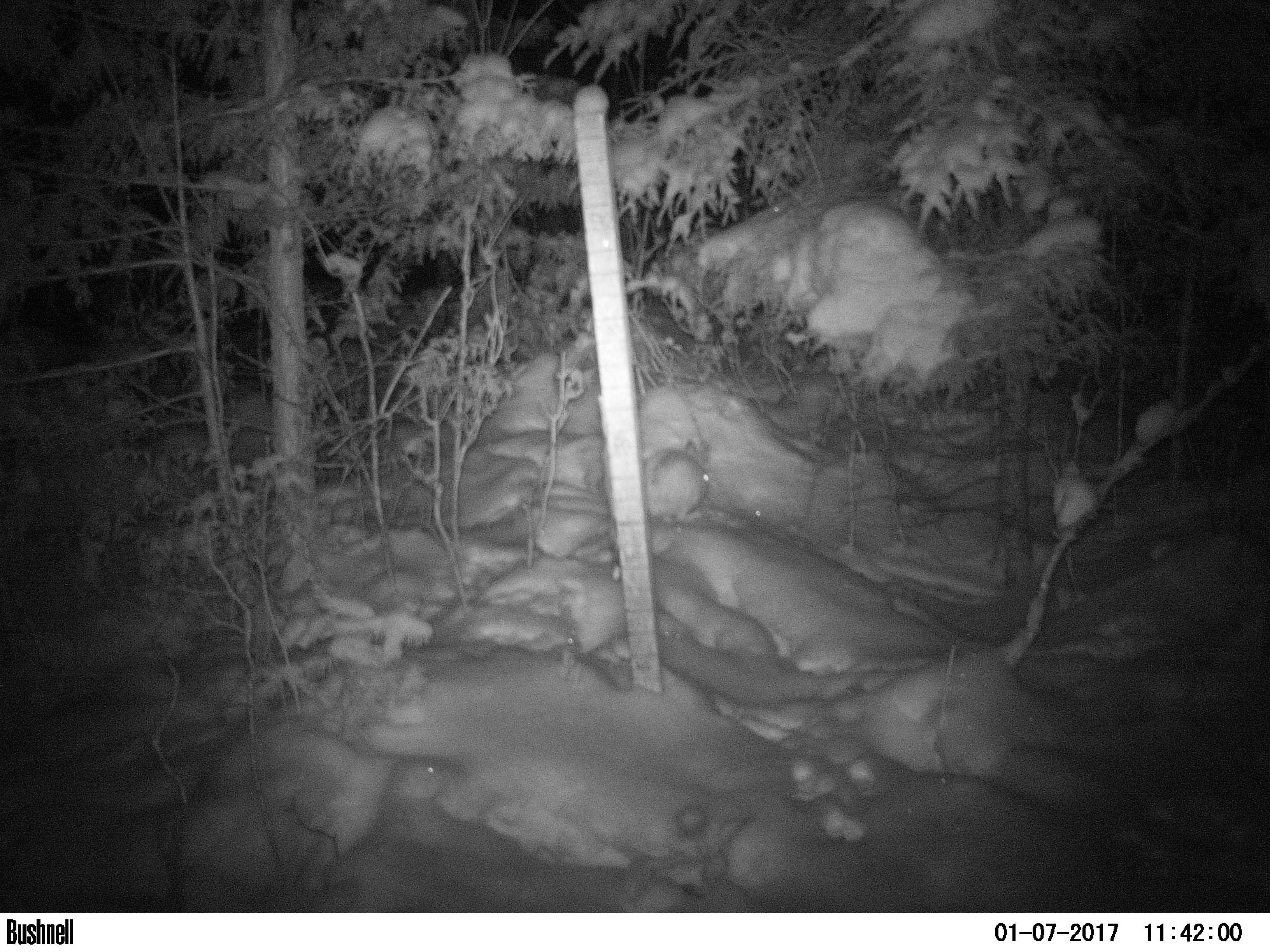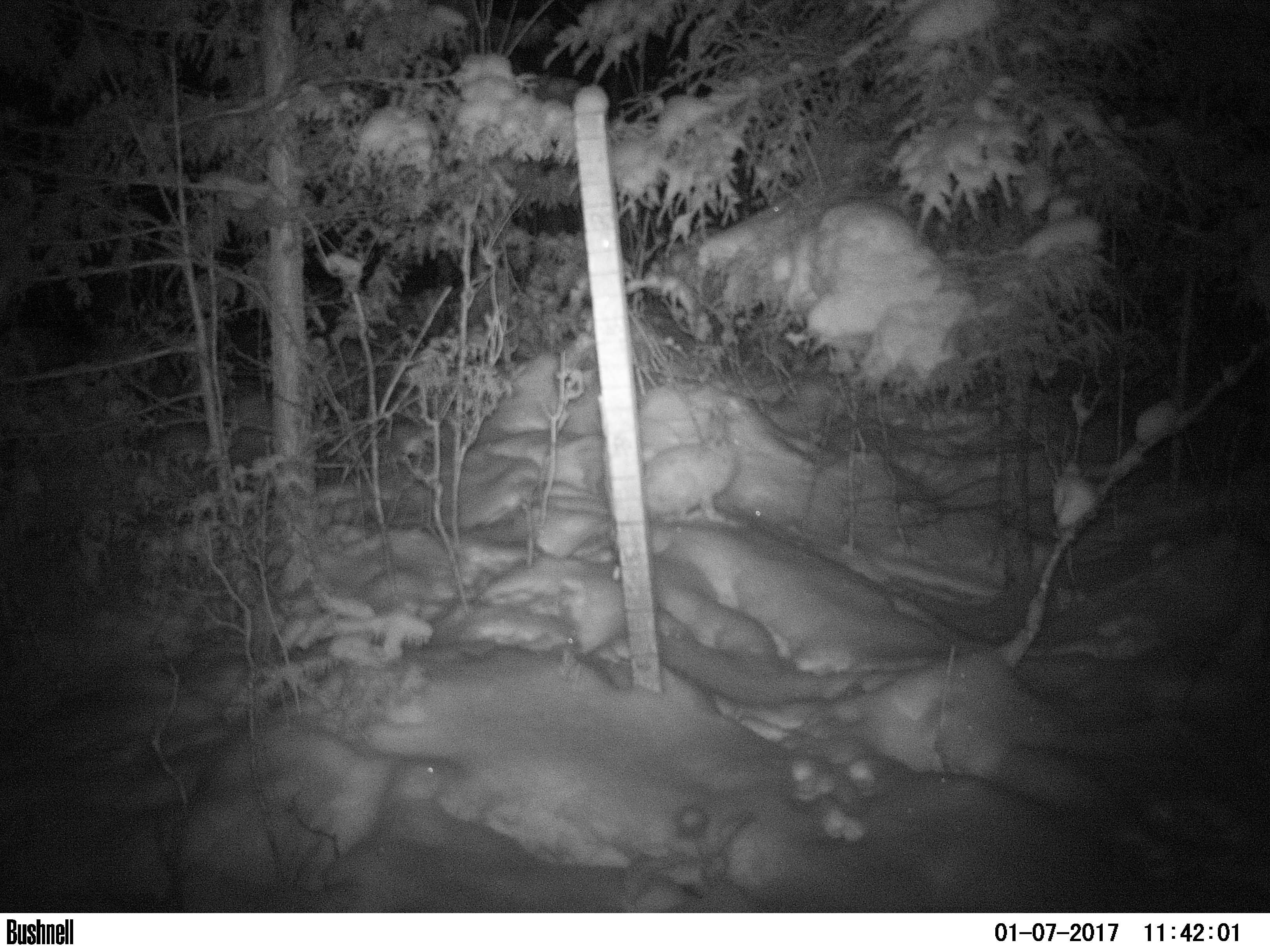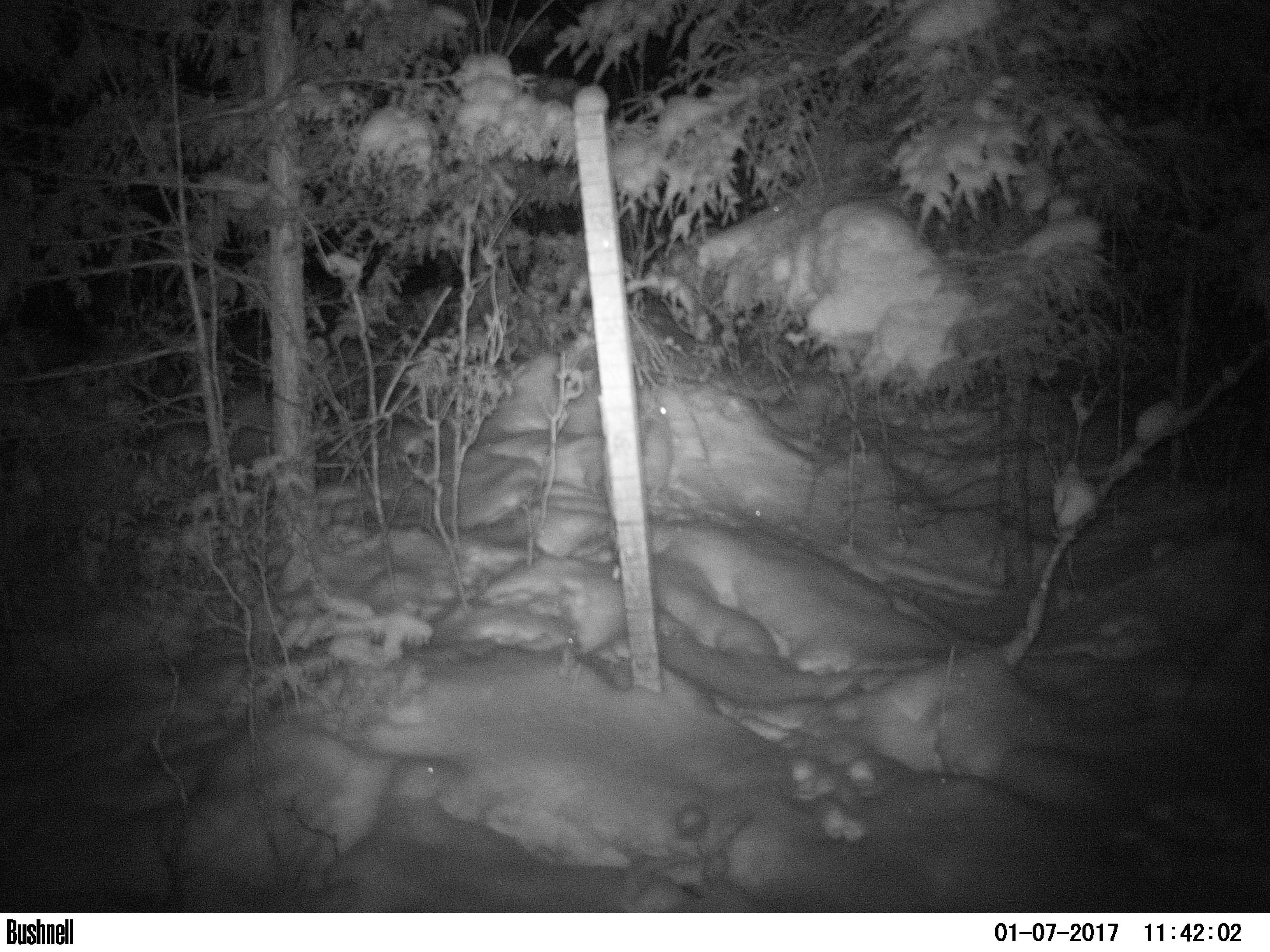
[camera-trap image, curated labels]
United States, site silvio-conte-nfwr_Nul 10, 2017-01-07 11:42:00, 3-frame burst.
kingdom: Animalia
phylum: Chordata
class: Mammalia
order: Lagomorpha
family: Leporidae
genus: Lepus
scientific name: Lepus americanus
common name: snowshoe hare